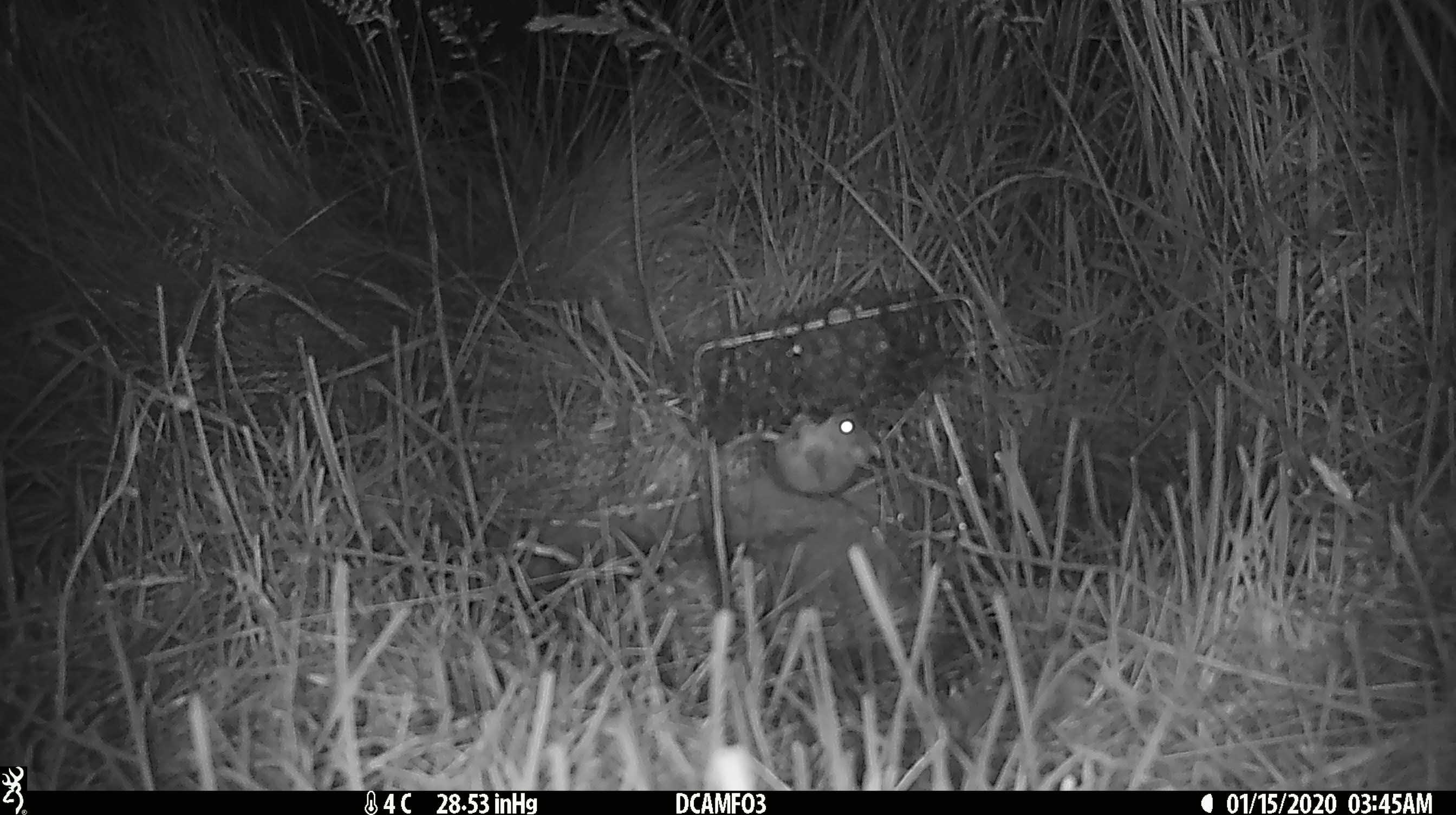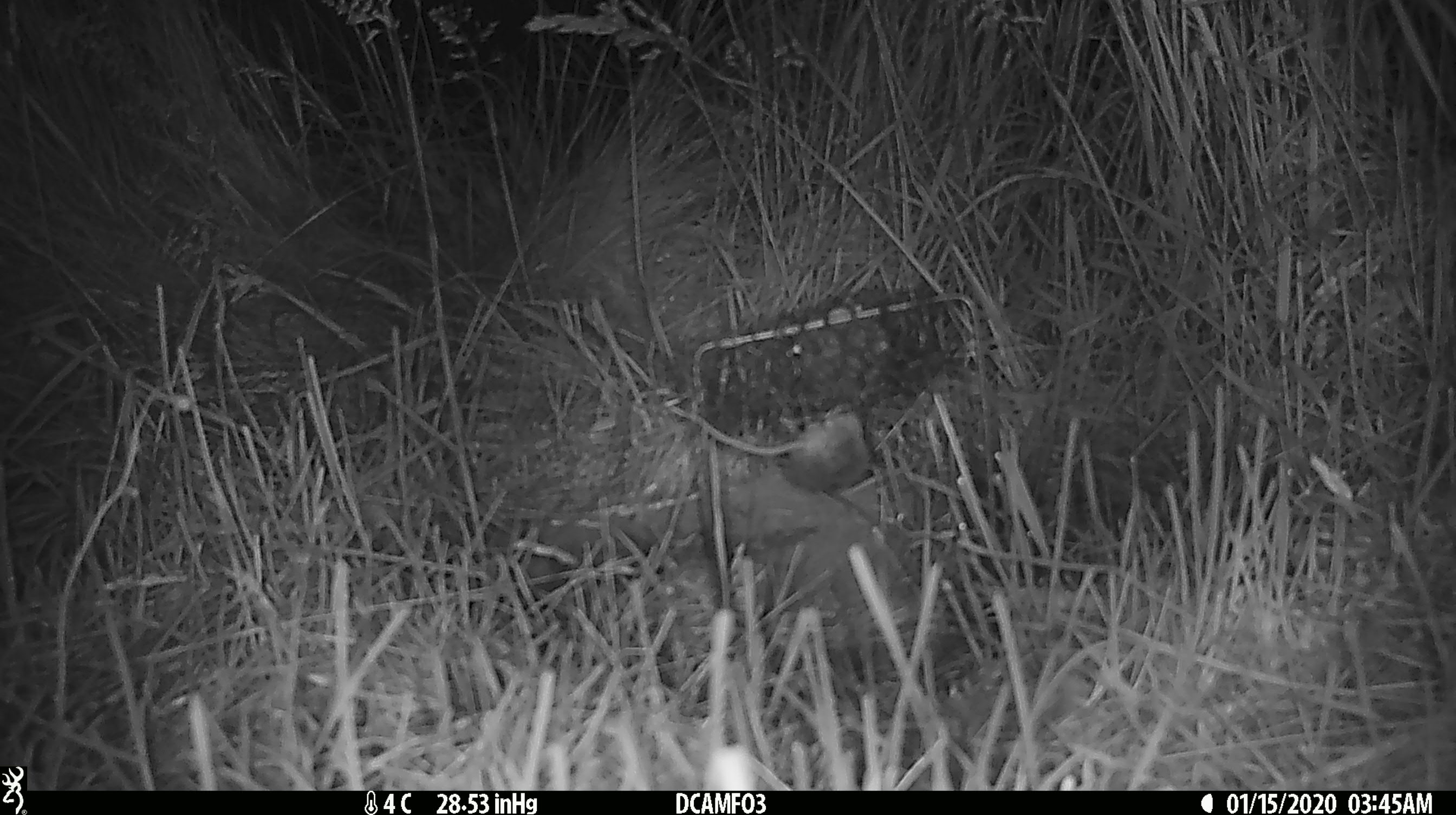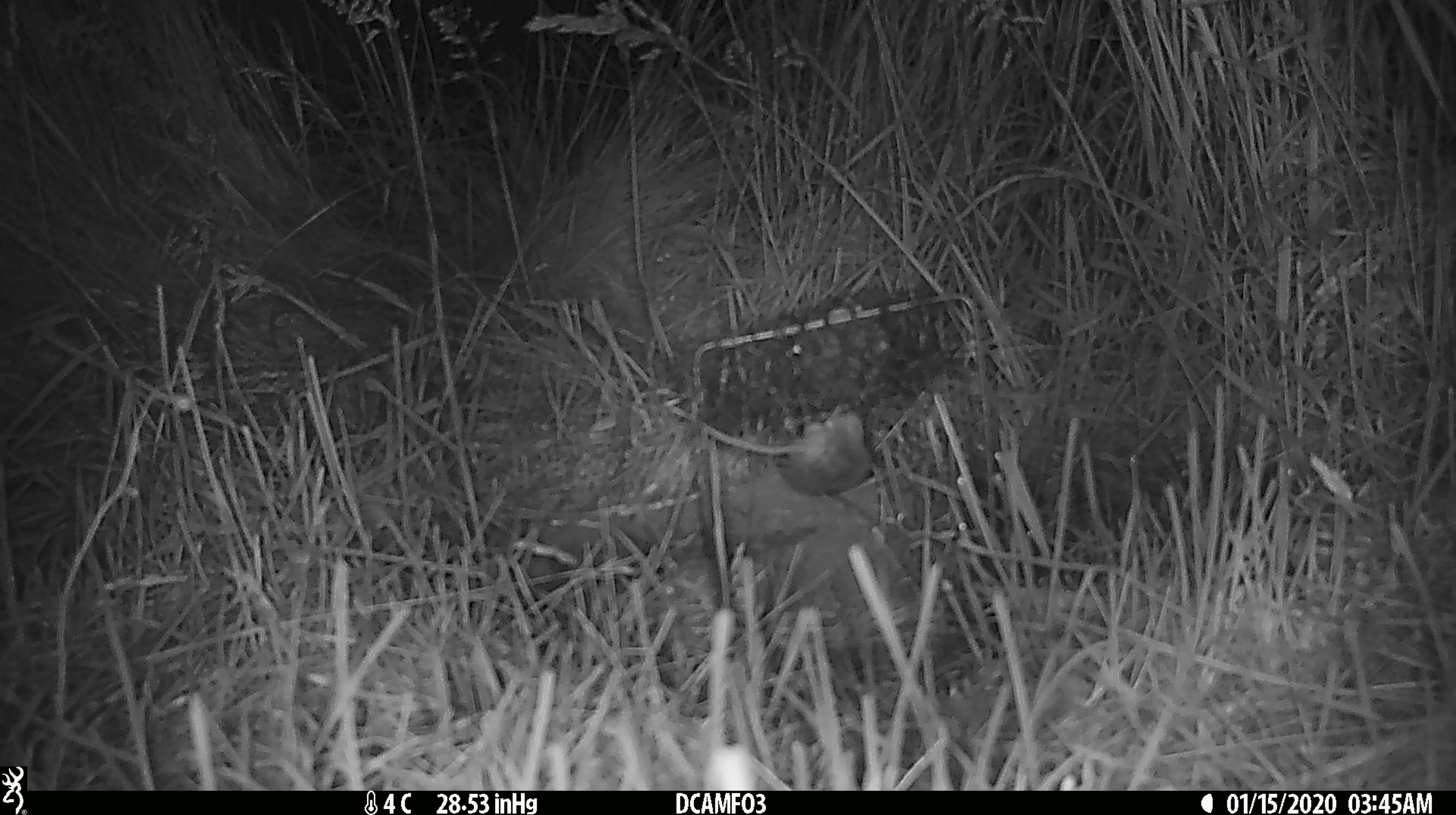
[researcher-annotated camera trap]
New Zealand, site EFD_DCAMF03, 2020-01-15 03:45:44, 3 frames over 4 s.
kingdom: Animalia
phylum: Chordata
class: Mammalia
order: Rodentia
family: Muridae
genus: Mus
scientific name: Mus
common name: mouse